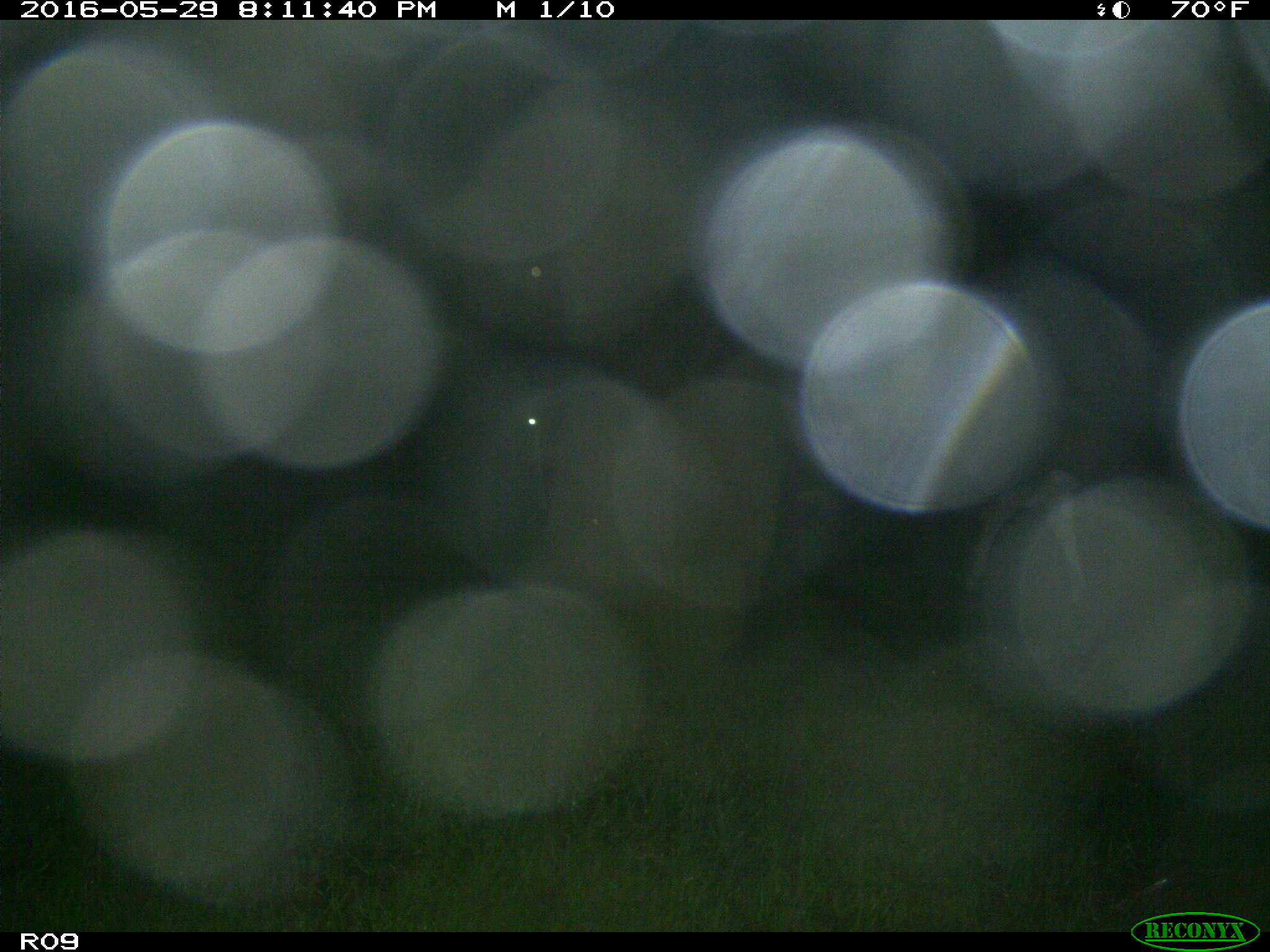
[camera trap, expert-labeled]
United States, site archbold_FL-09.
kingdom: Animalia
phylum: Chordata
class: Mammalia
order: Artiodactyla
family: Bovidae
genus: Bos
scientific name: Bos taurus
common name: domestic cow